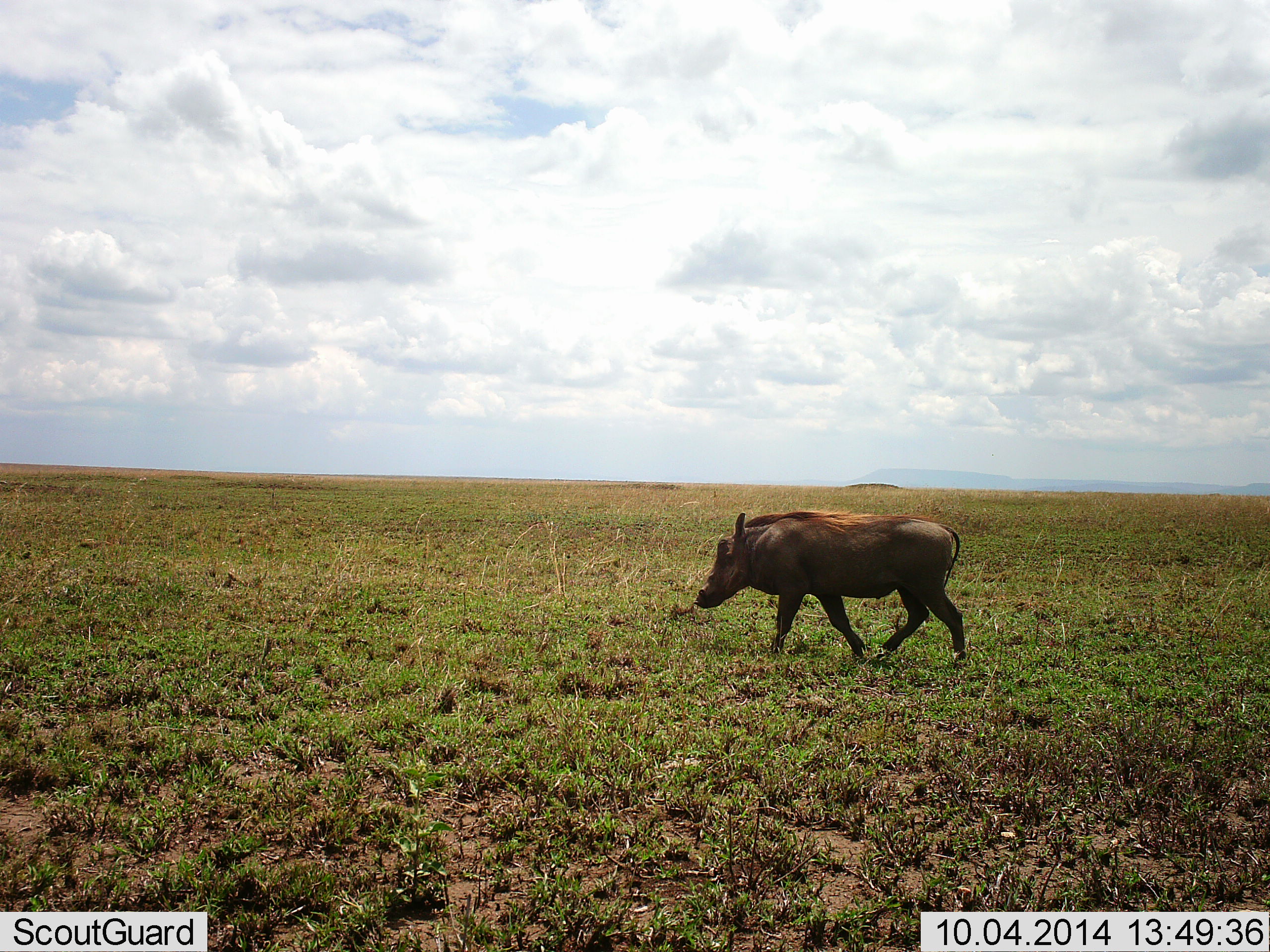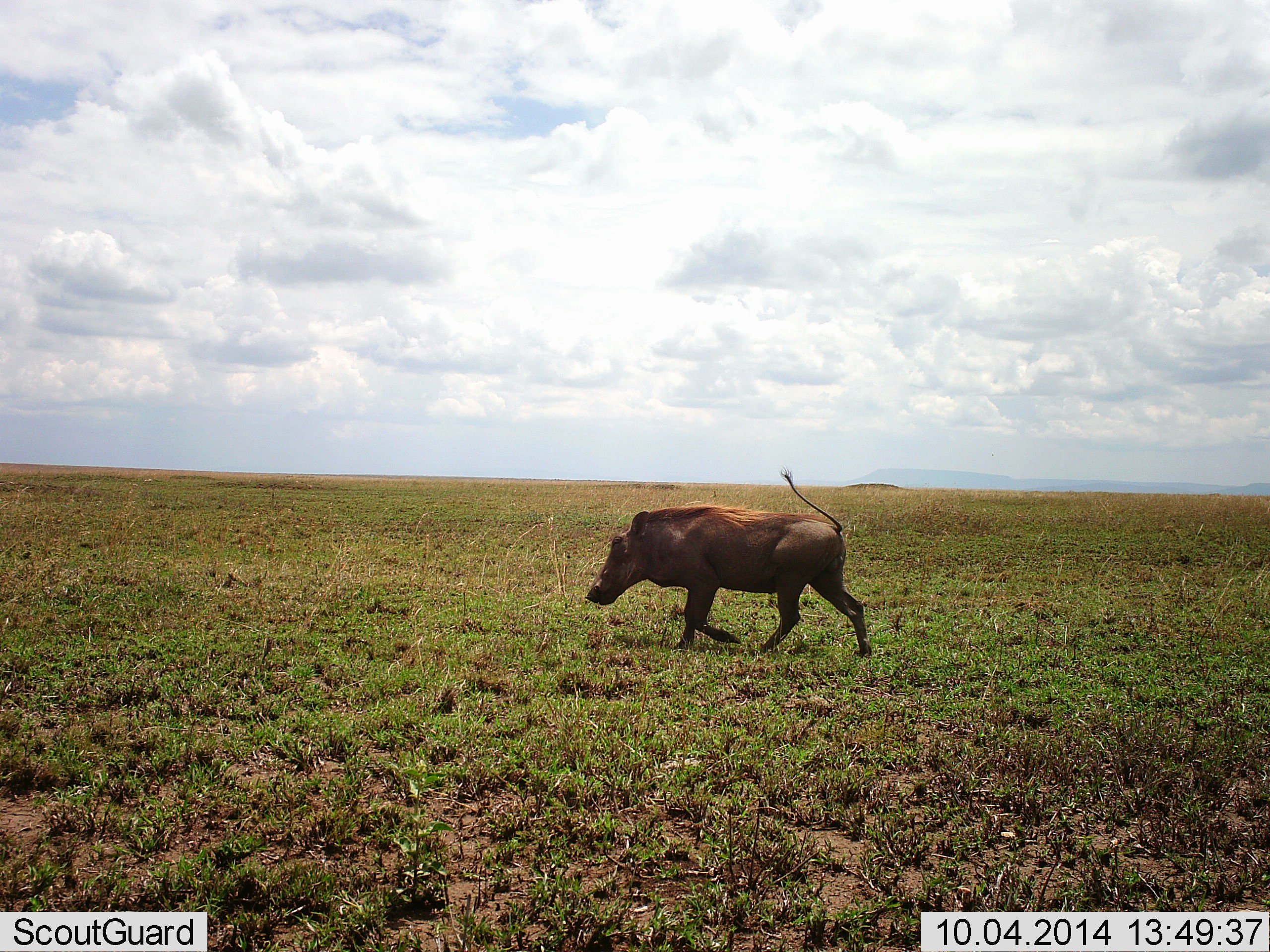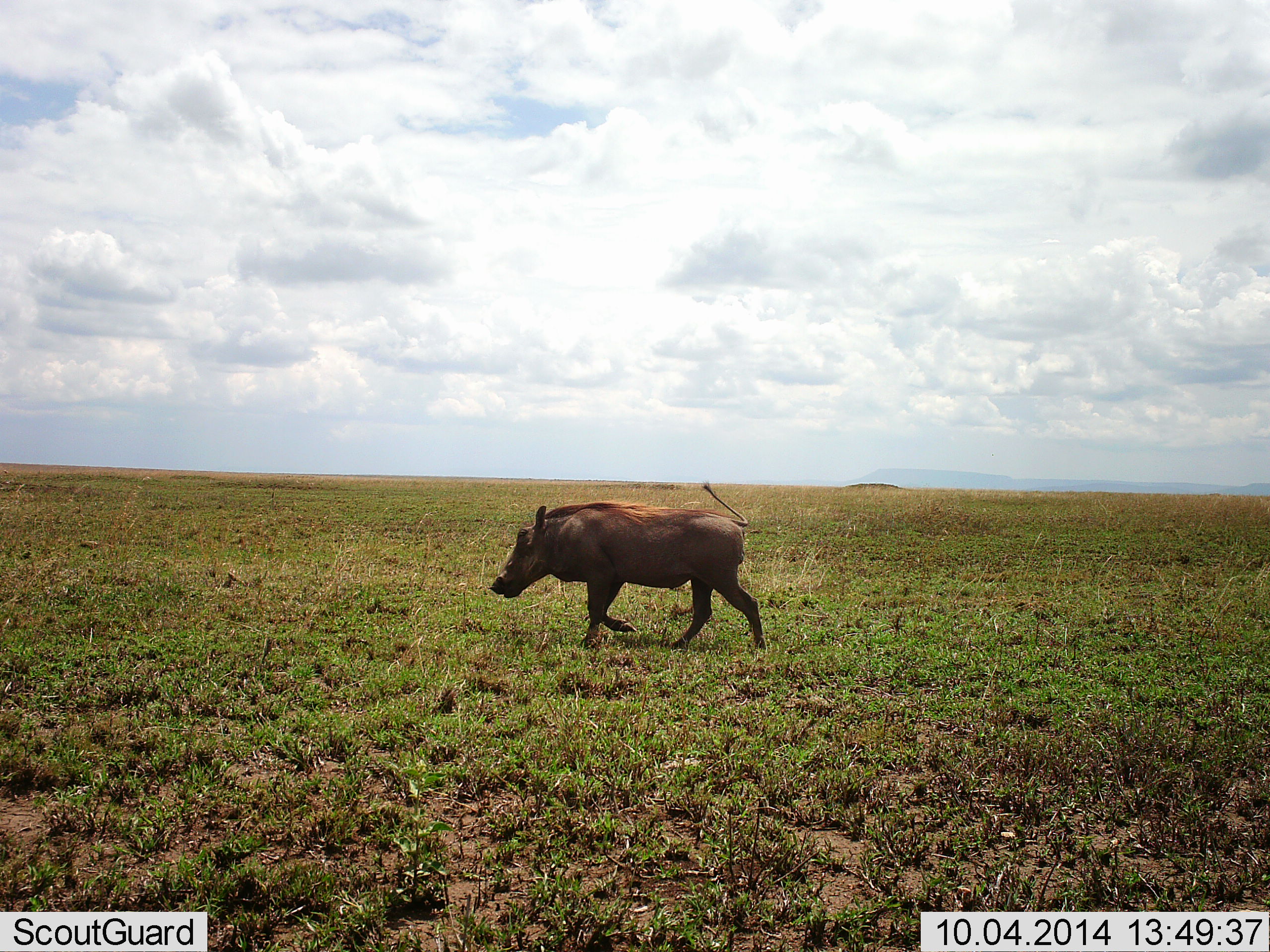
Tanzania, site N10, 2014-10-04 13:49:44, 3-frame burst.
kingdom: Animalia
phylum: Chordata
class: Mammalia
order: Artiodactyla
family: Suidae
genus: Phacochoerus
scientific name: Phacochoerus africanus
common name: warthog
Warthog (Phacochoerus africanus), count 1. Behavior (volunteer vote fractions): standing 0%, resting 0%, moving 100%, interacting 0%. Young present (vote fraction): 0%. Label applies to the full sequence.